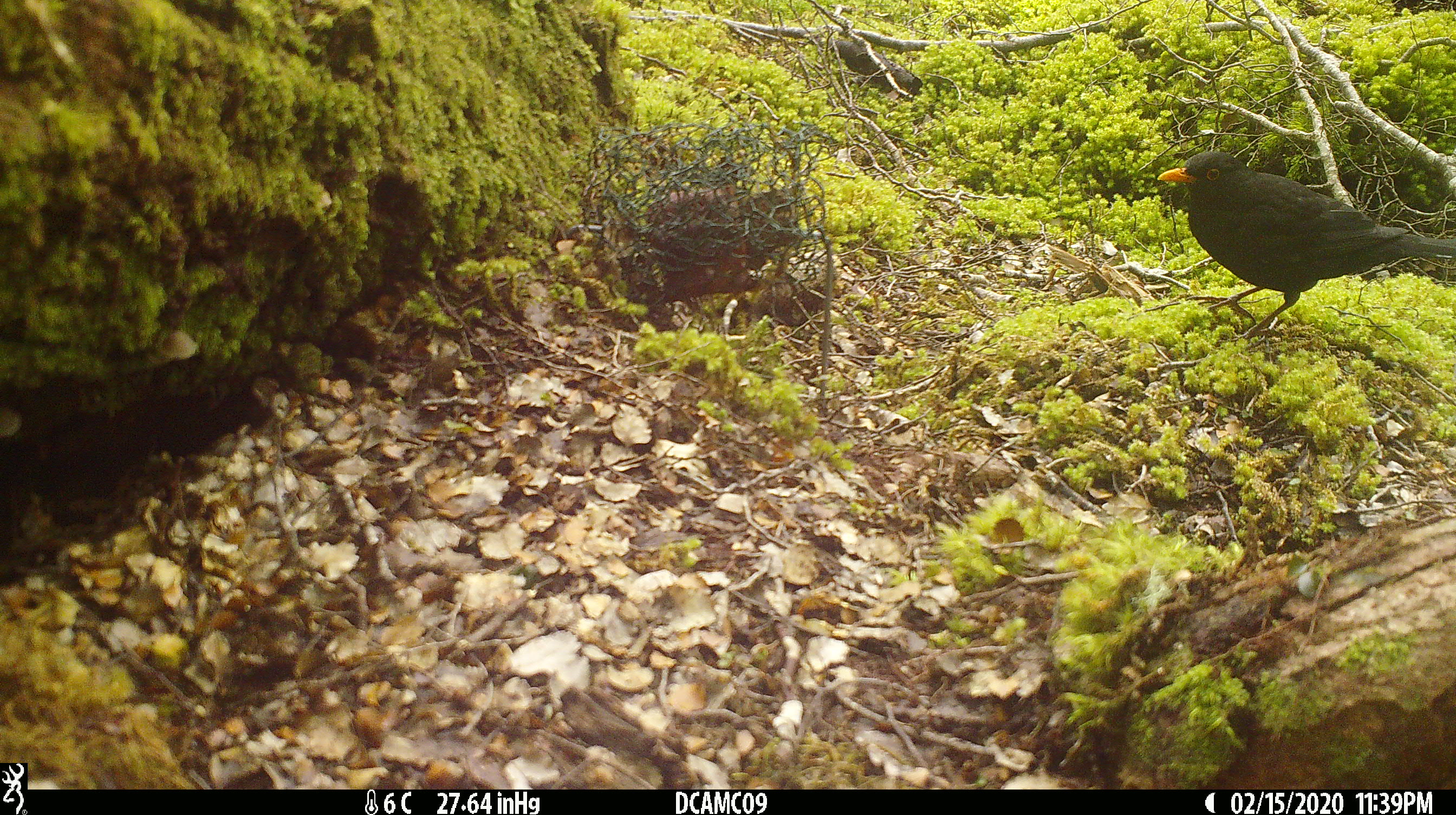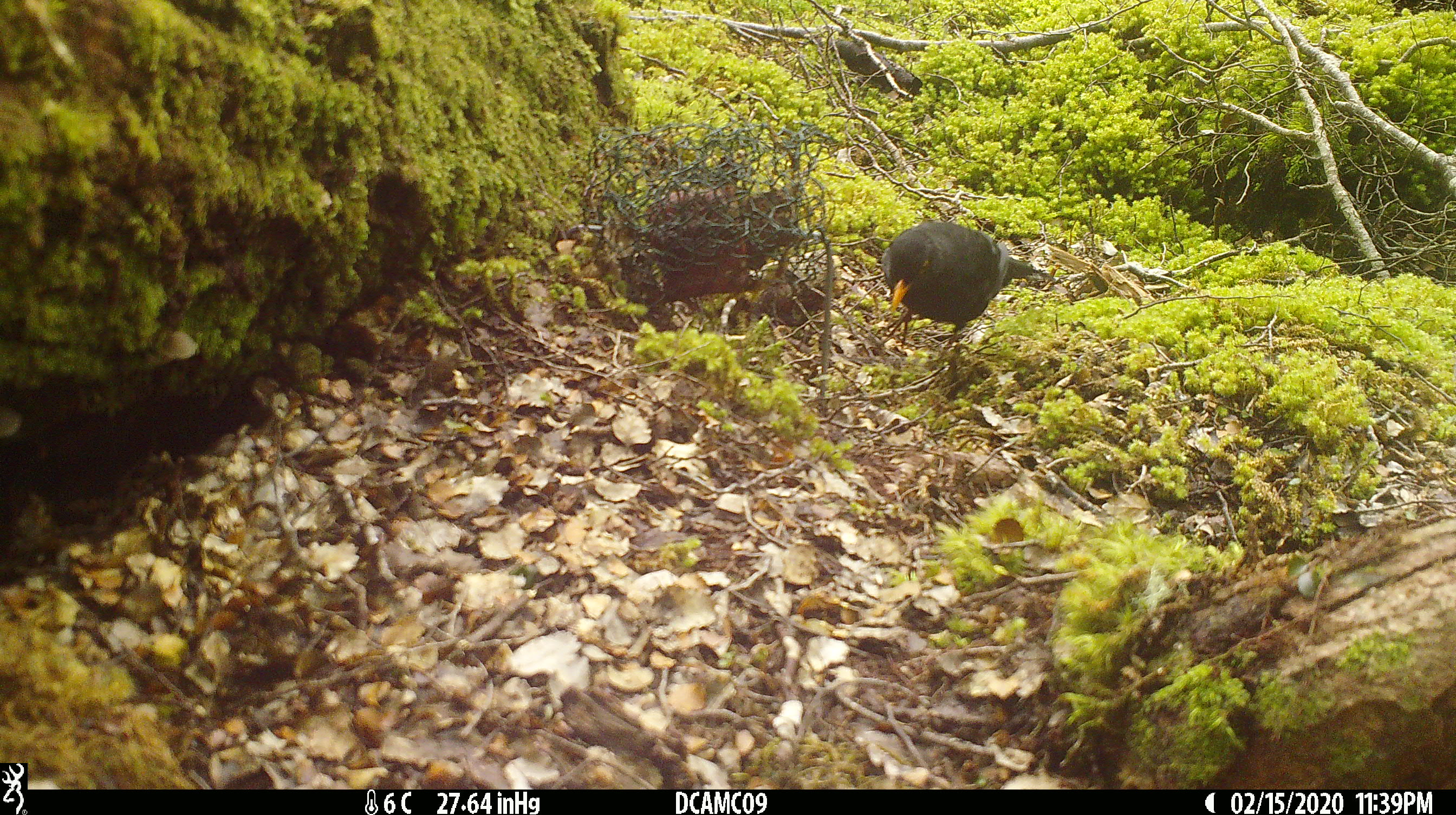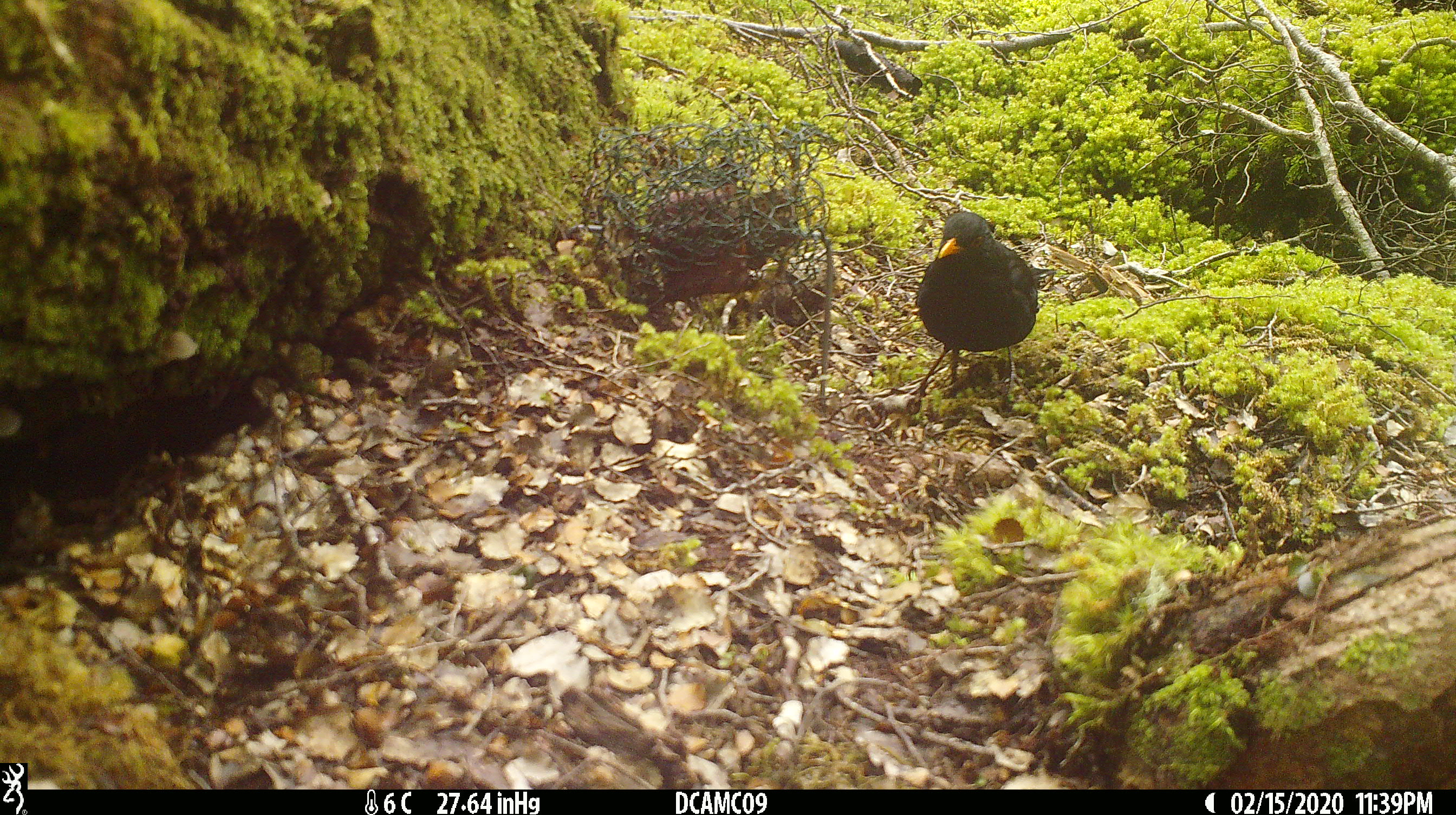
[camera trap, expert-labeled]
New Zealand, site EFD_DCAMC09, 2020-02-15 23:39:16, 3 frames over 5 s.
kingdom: Animalia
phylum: Chordata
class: Aves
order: Passeriformes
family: Turdidae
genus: Turdus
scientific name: Turdus merula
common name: eurasian blackbird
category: blackbird